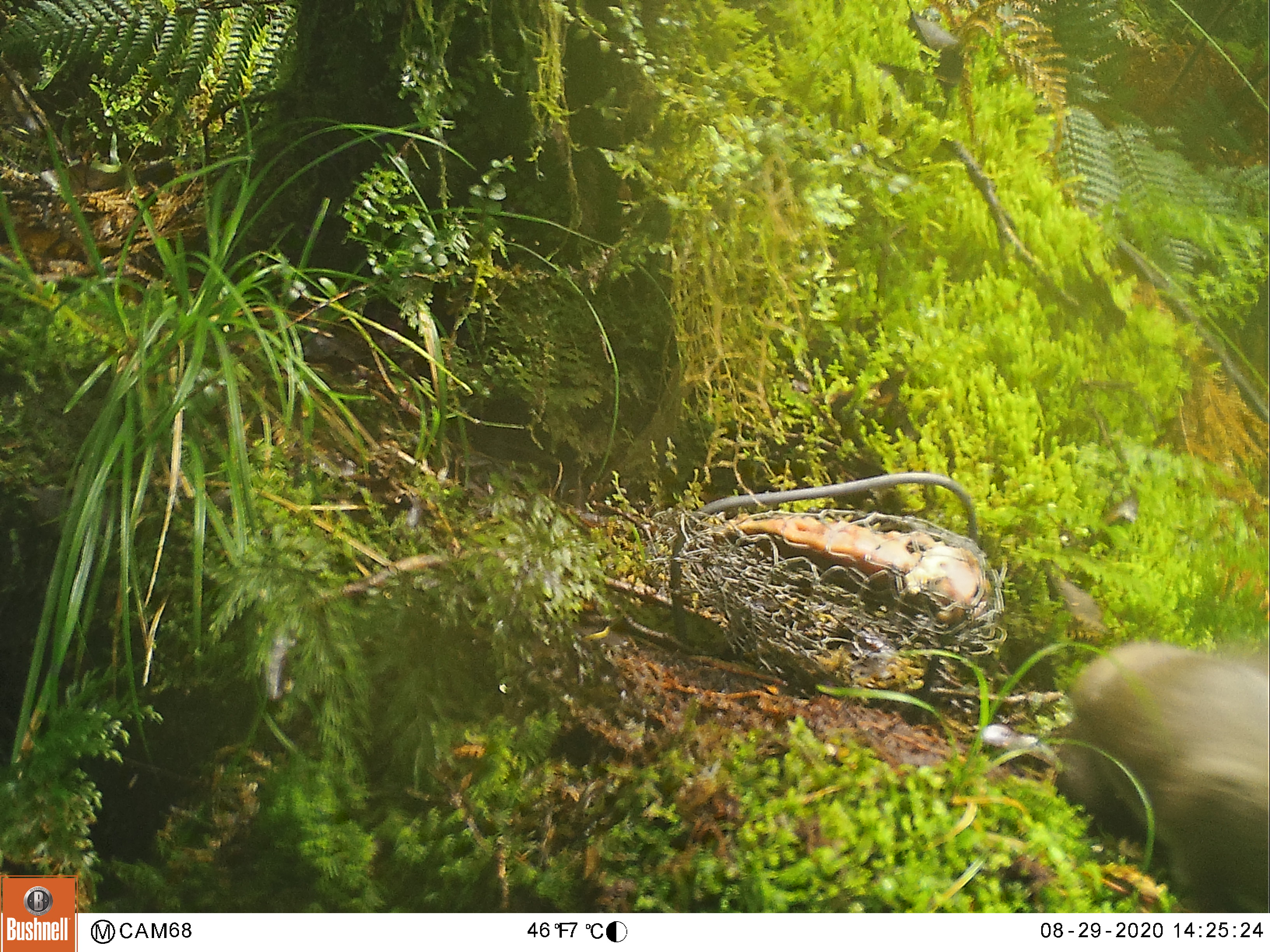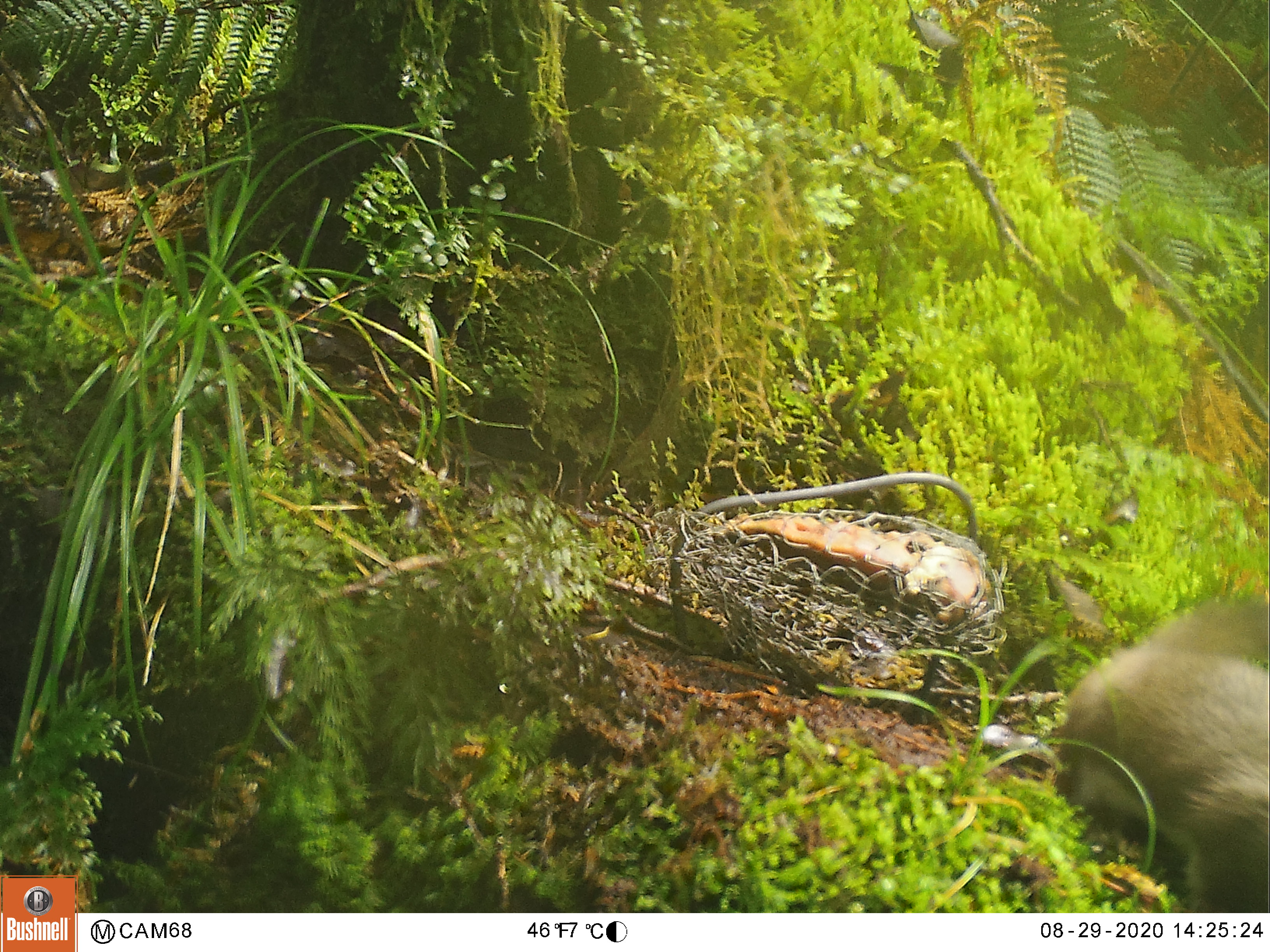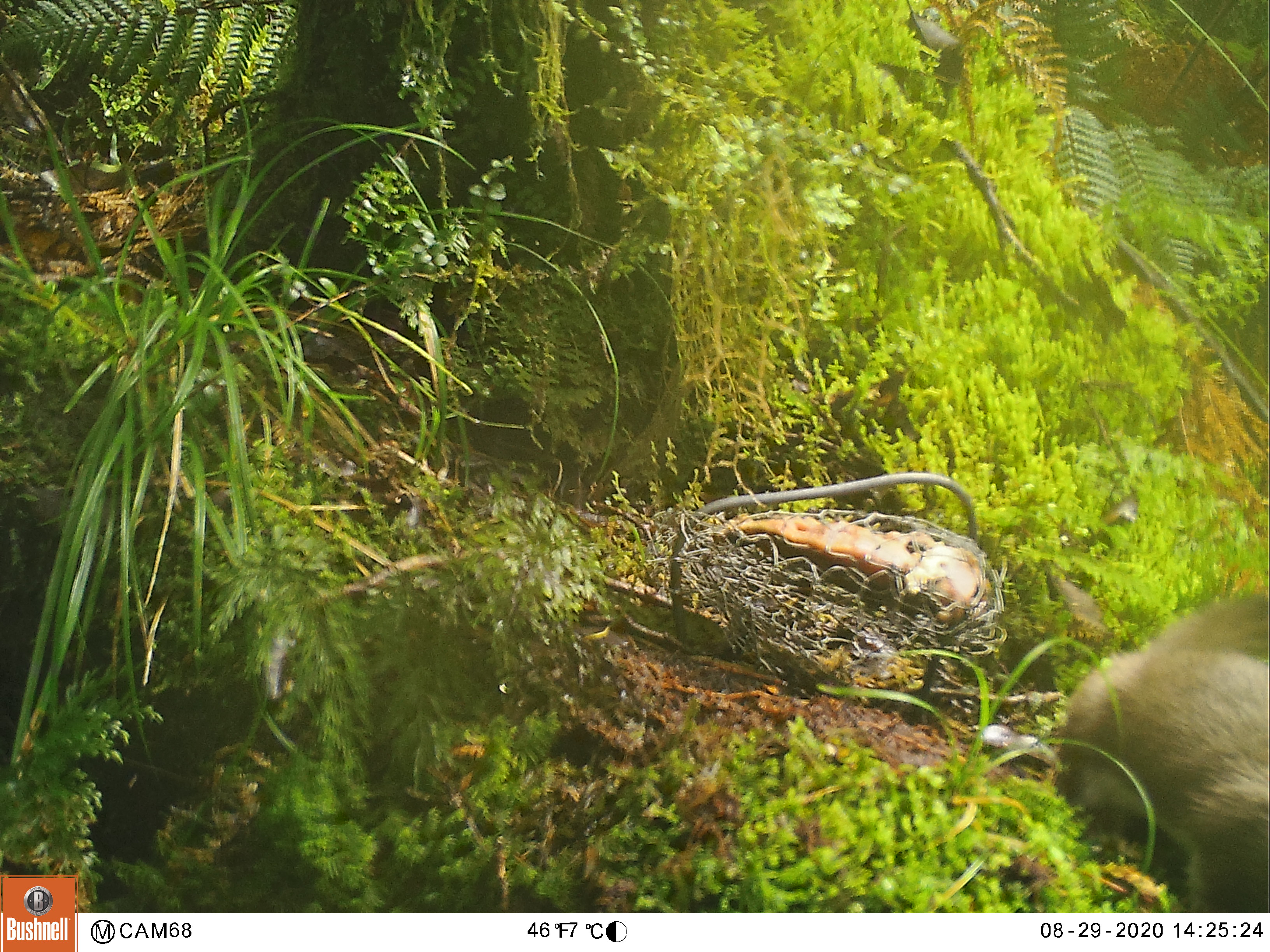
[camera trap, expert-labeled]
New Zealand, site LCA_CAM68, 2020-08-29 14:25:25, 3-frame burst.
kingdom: Animalia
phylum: Chordata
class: Mammalia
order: Carnivora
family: Mustelidae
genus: Mustela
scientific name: Mustela erminea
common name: stoat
Stoat (Mustela erminea).